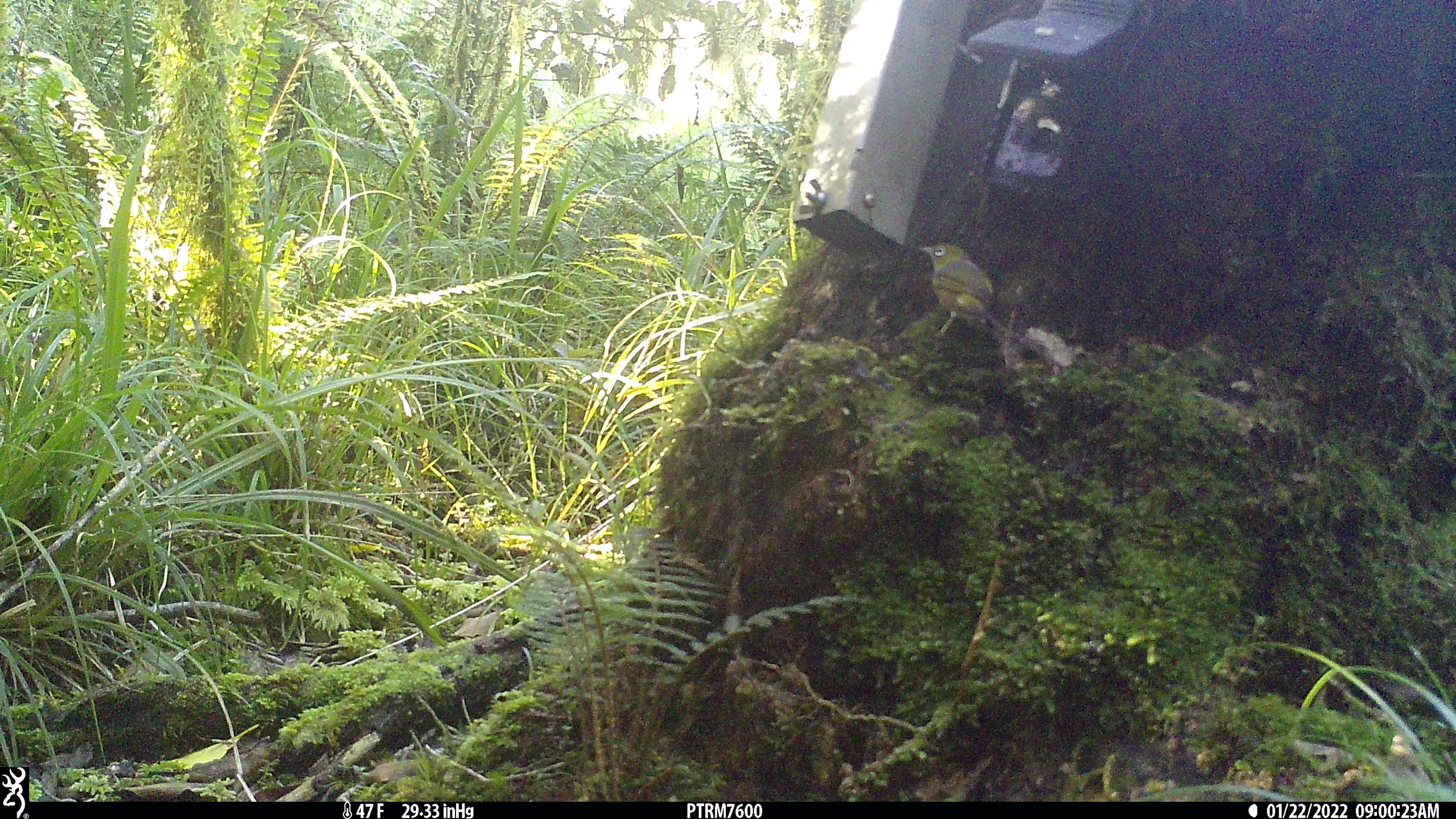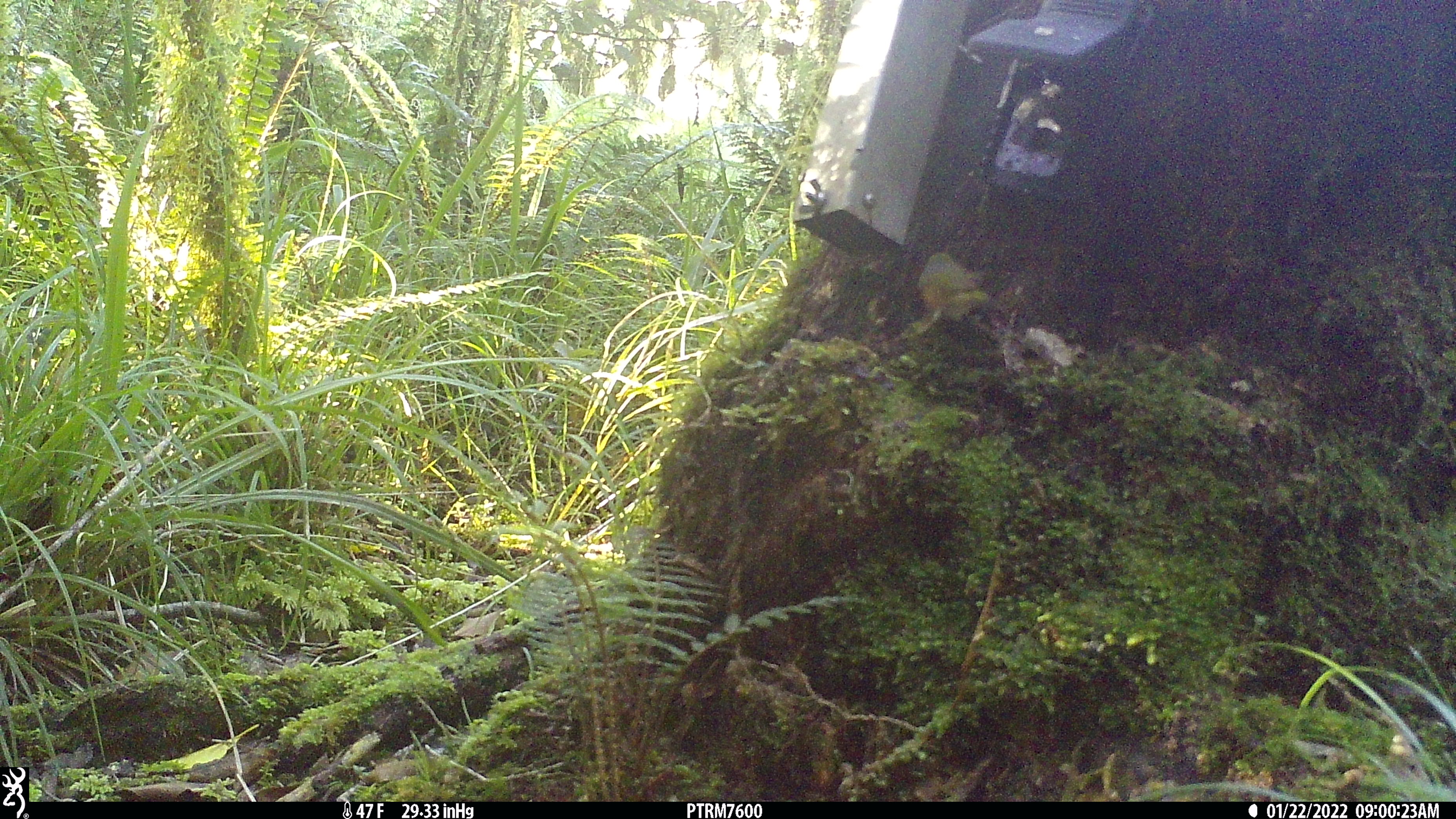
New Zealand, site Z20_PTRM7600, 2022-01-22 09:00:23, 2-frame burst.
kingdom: Animalia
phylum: Chordata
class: Aves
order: Passeriformes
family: Zosteropidae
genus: Zosterops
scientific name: Zosterops lateralis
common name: silvereye